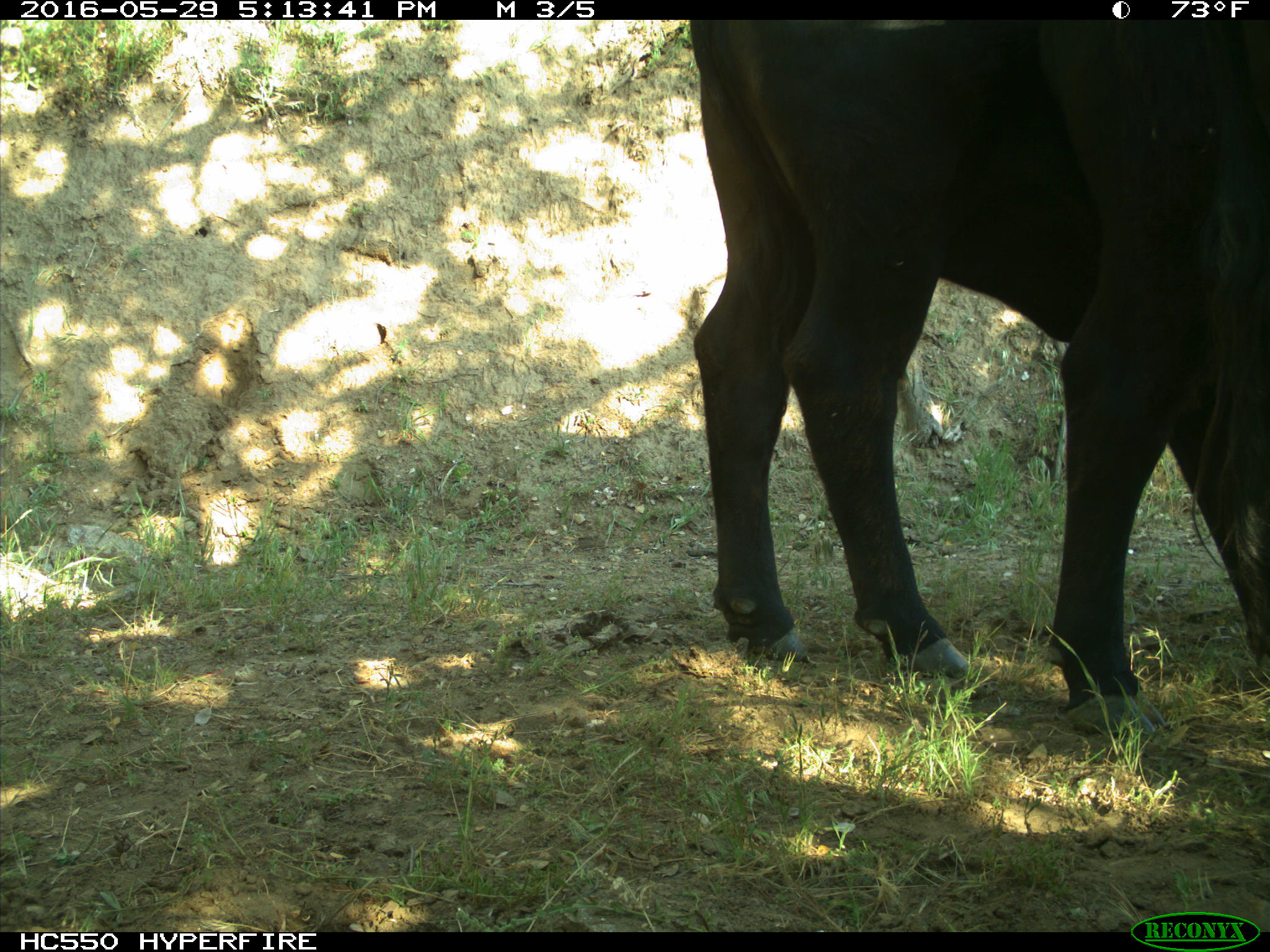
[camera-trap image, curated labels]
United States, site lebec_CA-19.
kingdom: Animalia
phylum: Chordata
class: Mammalia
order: Artiodactyla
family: Bovidae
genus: Bos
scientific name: Bos taurus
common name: domestic cow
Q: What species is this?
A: Bos taurus (domestic cow).